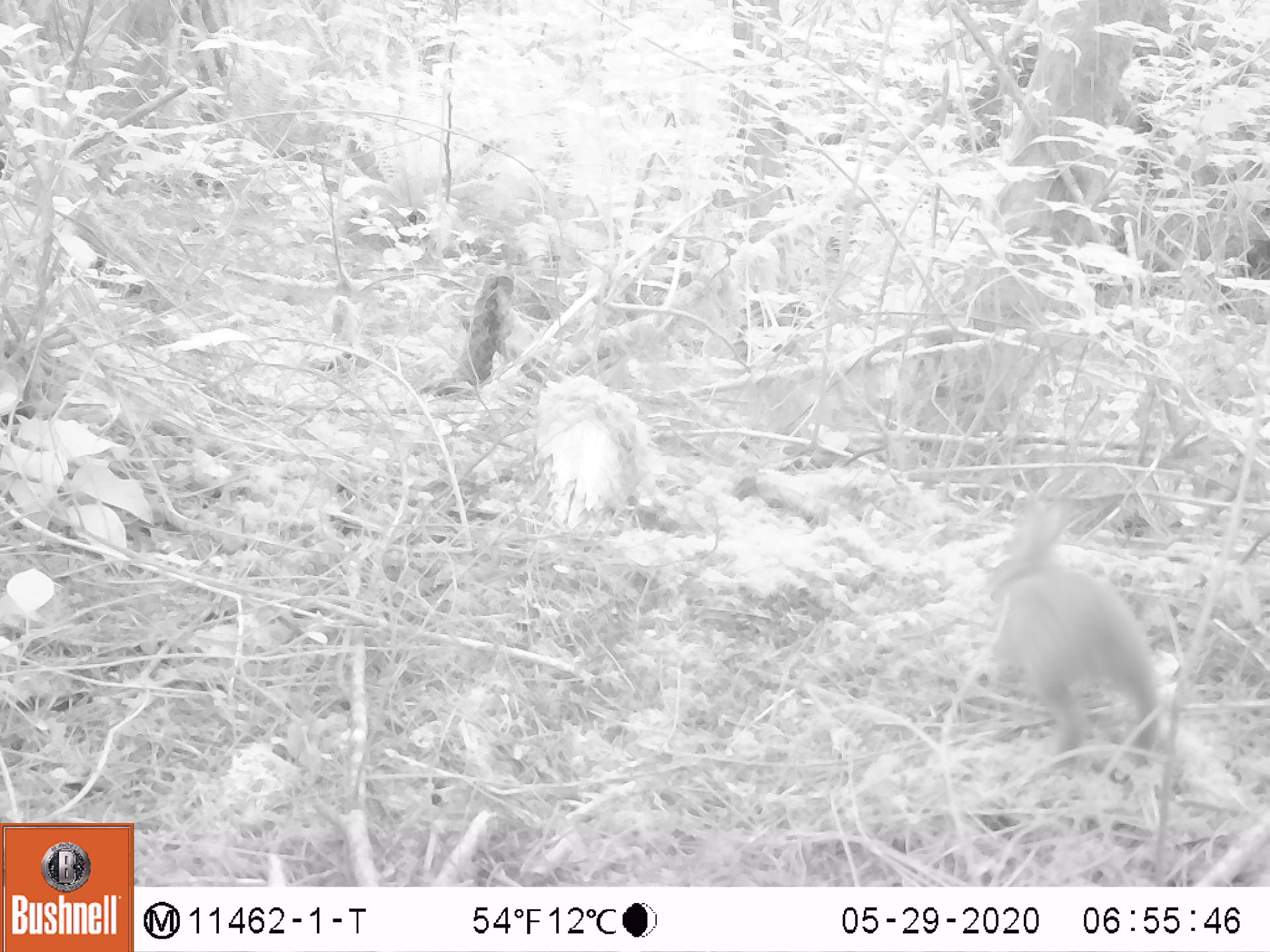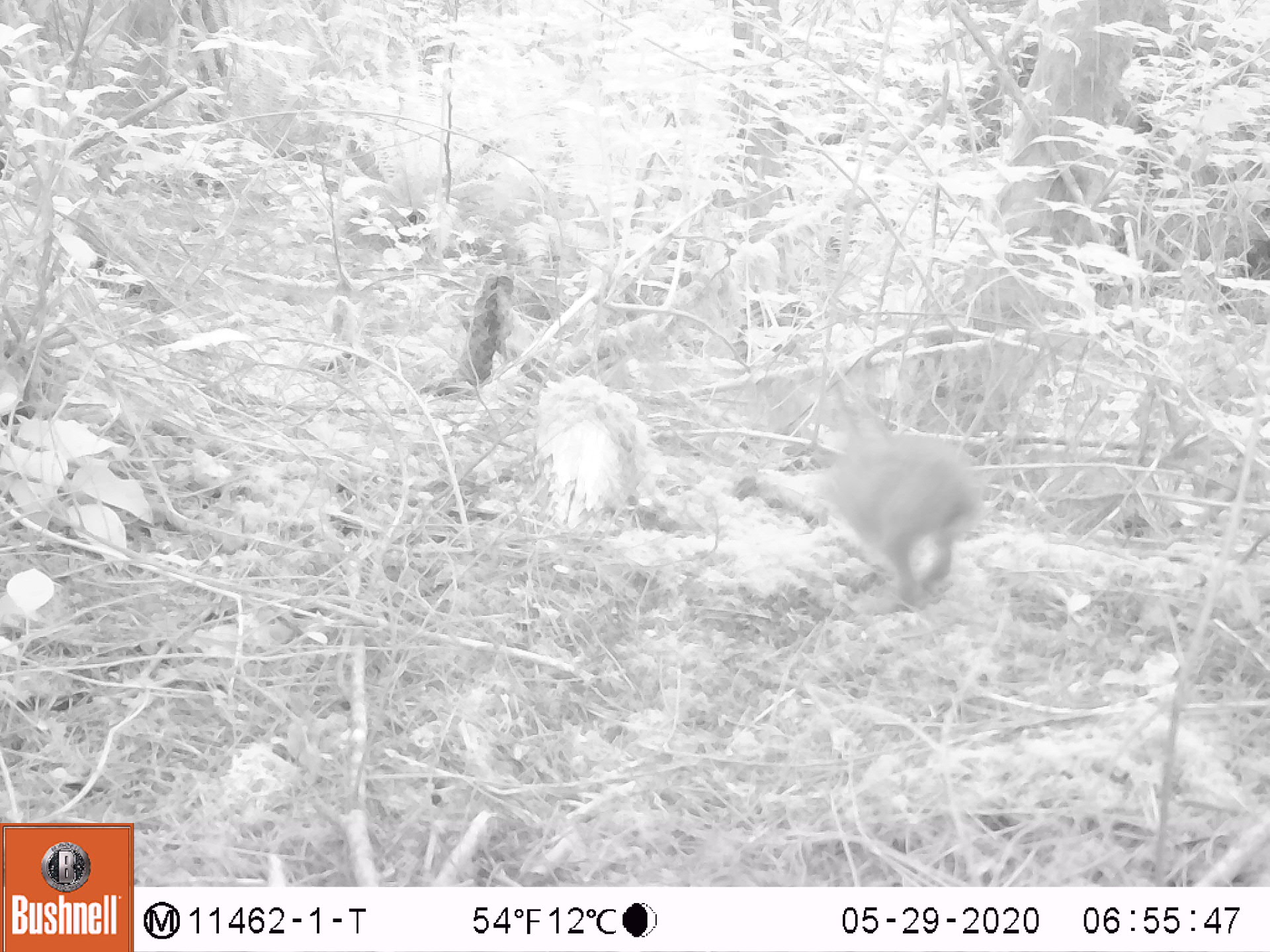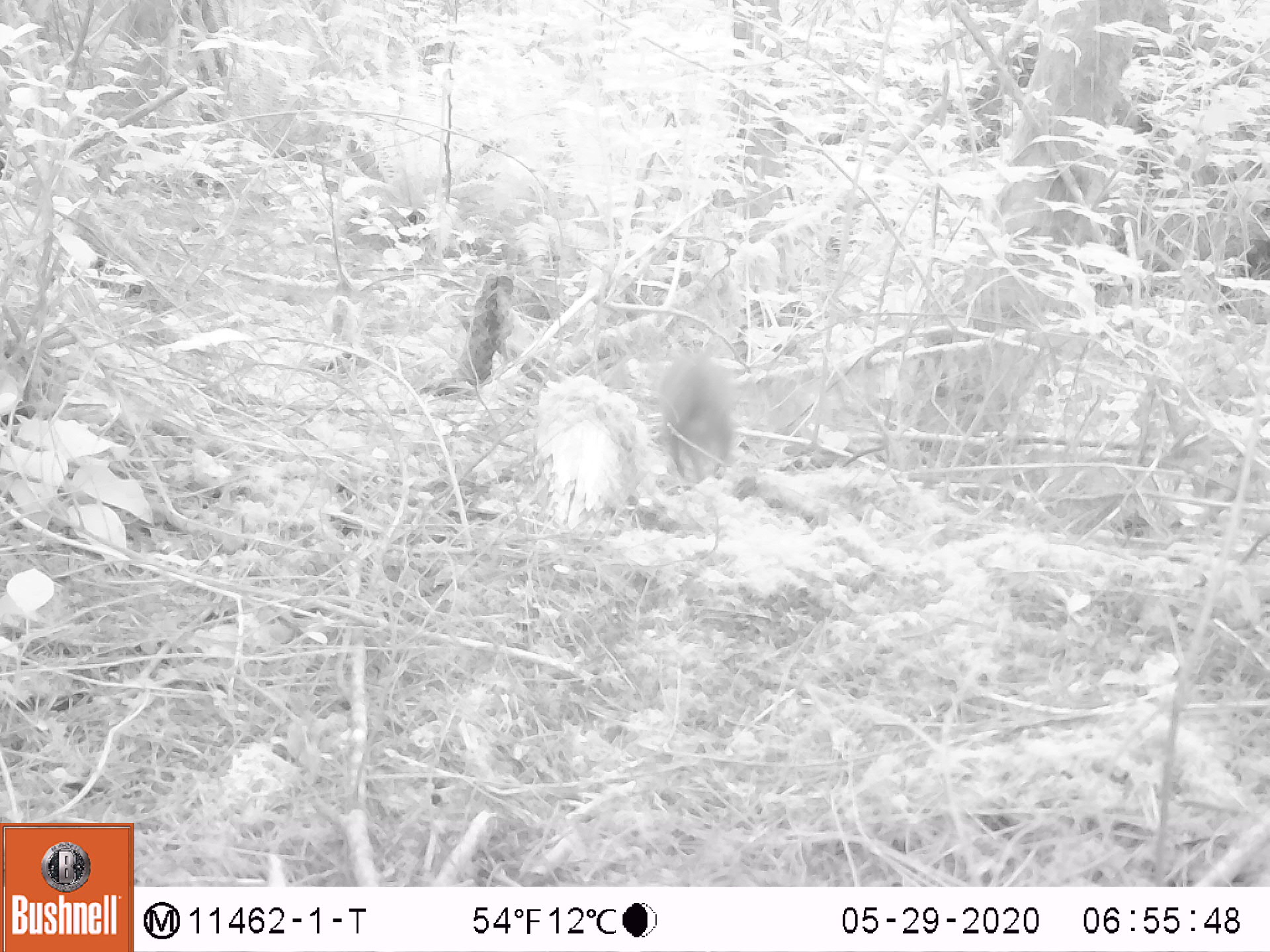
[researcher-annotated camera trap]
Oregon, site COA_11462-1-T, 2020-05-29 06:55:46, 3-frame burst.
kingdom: Animalia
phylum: Chordata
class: Mammalia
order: Lagomorpha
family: Leporidae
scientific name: Leporidae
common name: hares and rabbits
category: leporidae family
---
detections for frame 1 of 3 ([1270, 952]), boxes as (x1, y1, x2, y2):
leporidae family: (977, 495, 1164, 781)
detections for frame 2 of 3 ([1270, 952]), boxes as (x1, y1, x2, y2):
leporidae family: (807, 382, 999, 618)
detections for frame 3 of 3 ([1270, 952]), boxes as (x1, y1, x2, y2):
leporidae family: (659, 303, 741, 495)